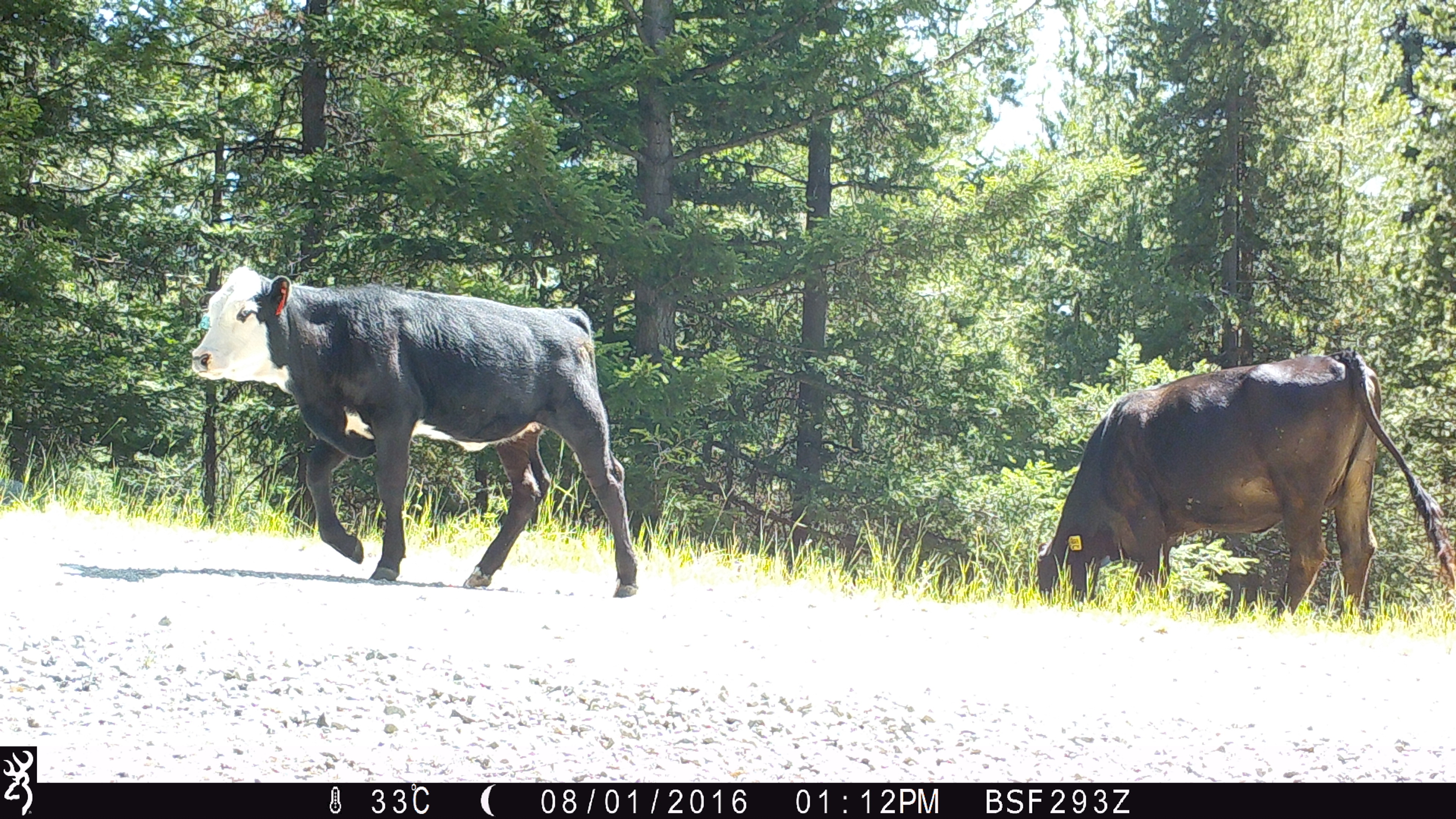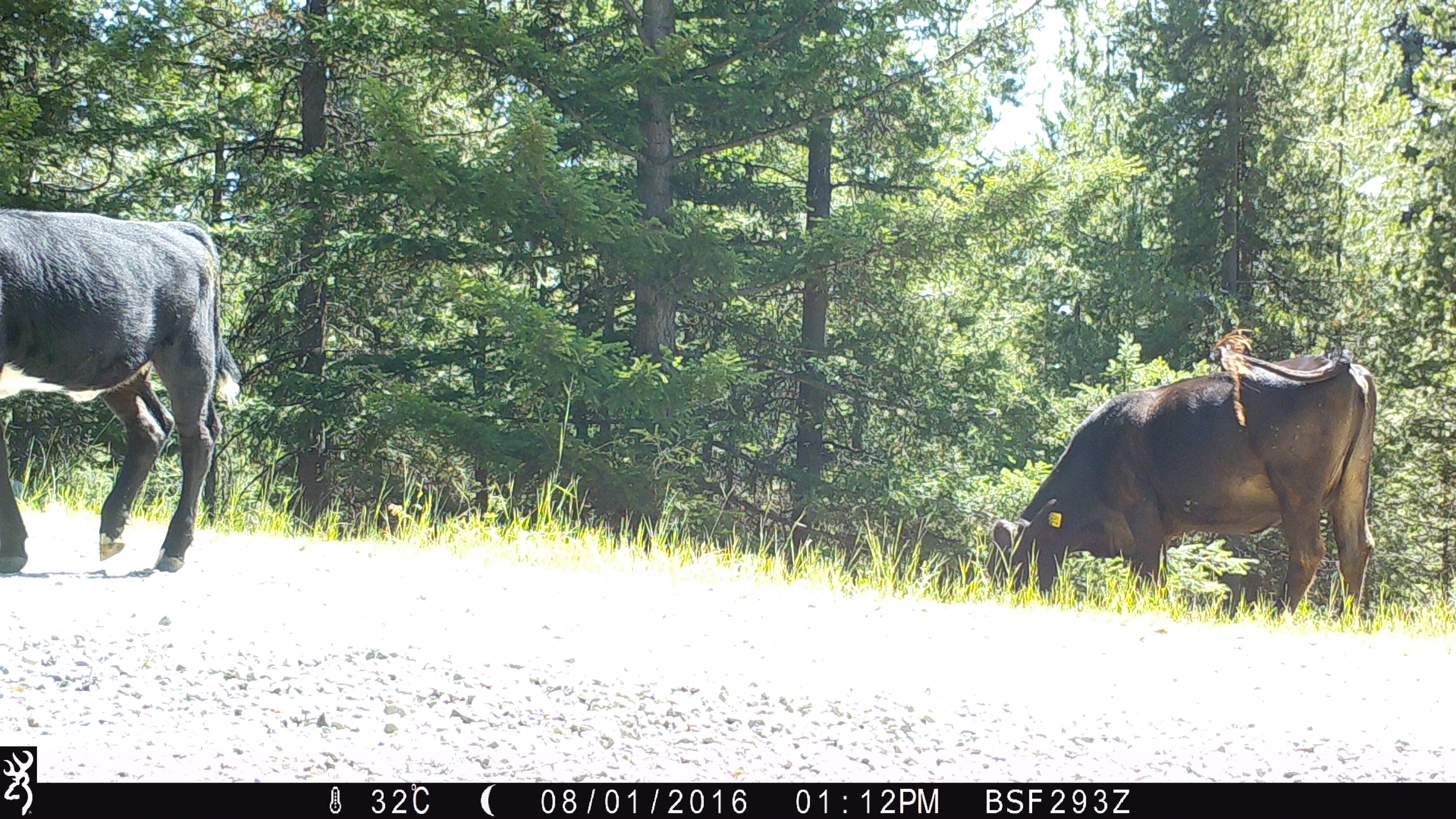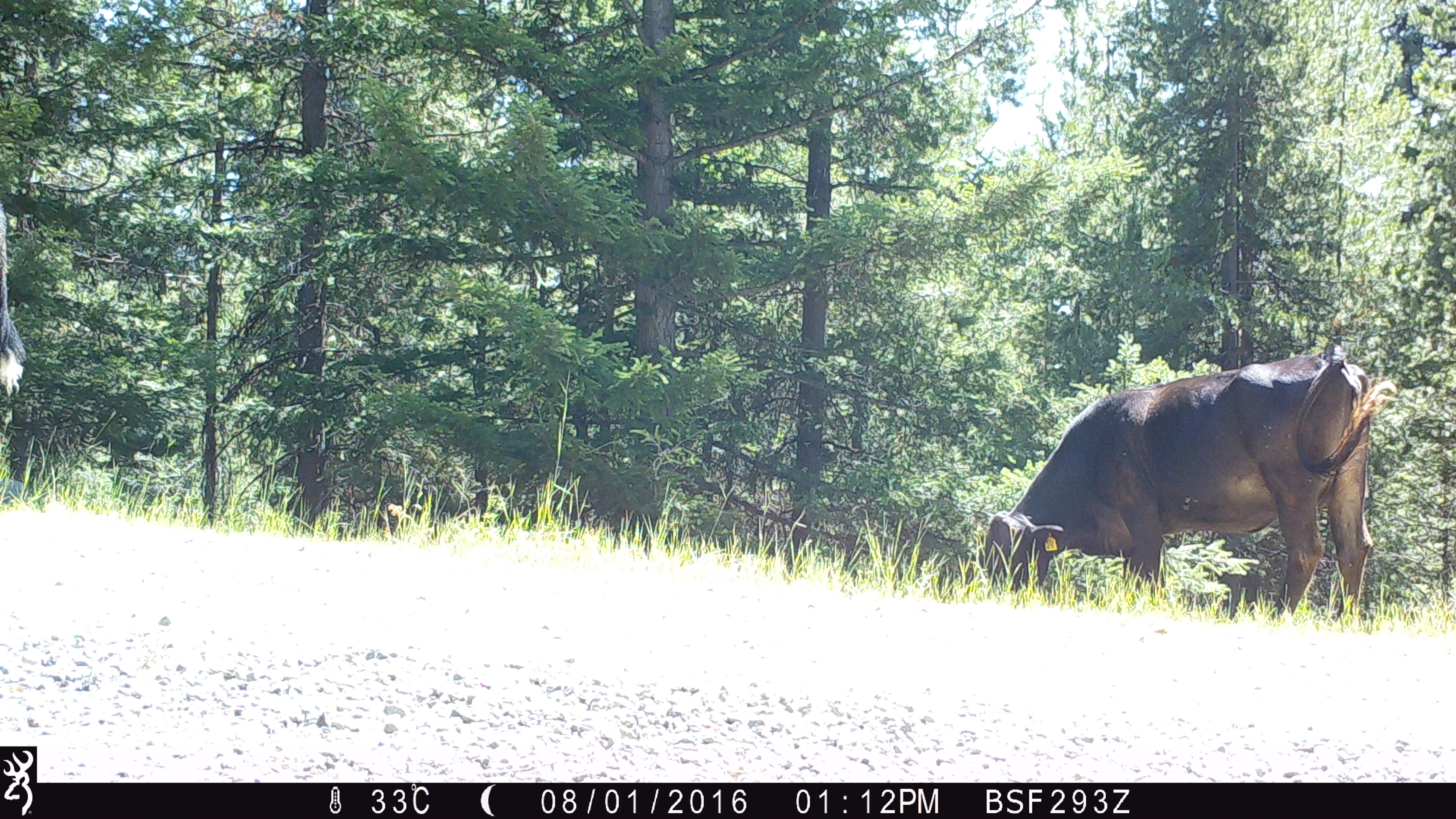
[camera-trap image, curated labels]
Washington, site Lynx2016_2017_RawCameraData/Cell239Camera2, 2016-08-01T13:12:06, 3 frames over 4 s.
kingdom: Animalia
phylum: Chordata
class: Mammalia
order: Artiodactyla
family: Bovidae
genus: Bos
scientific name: Bos taurus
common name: domestic cattle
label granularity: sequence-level